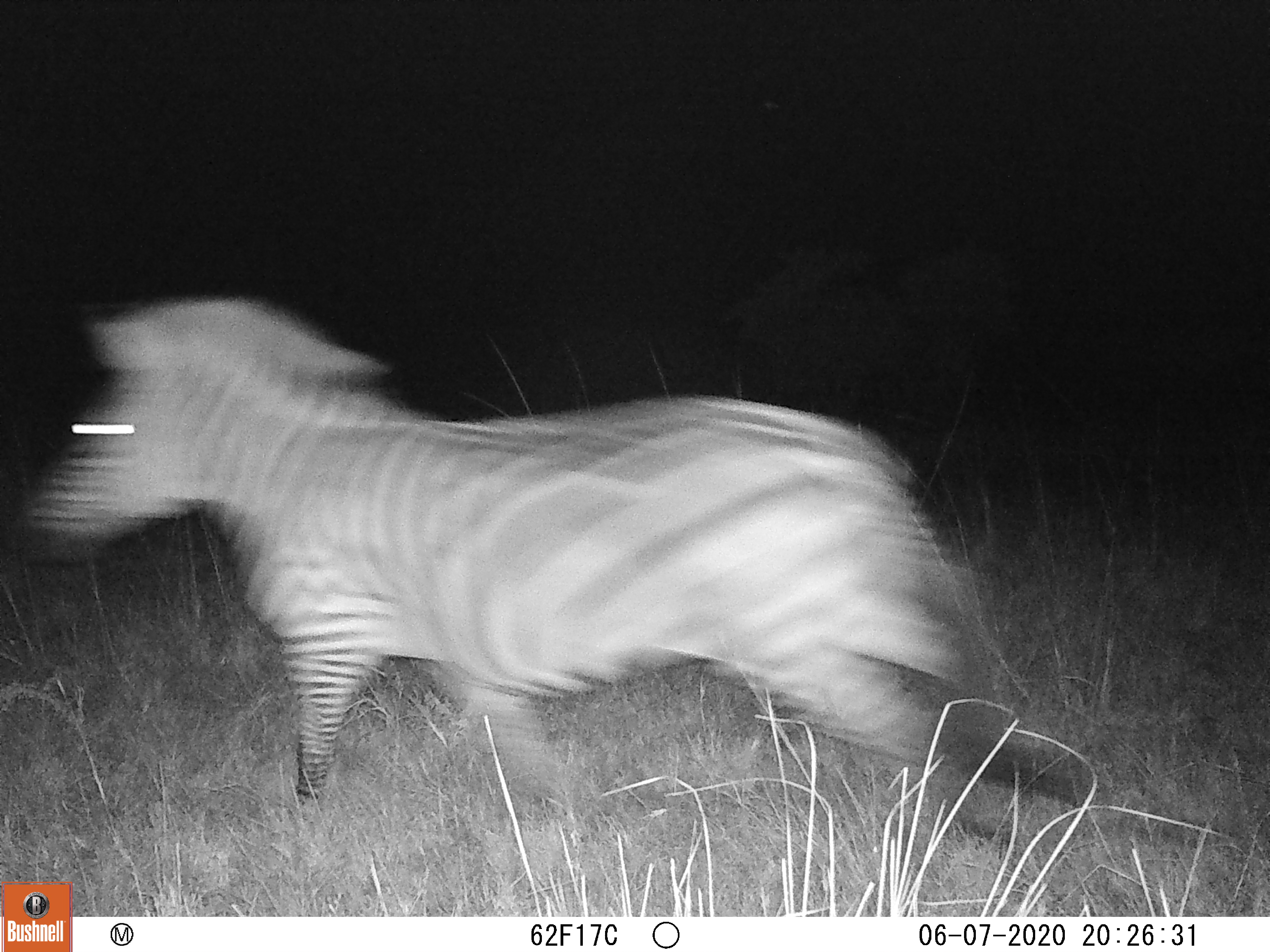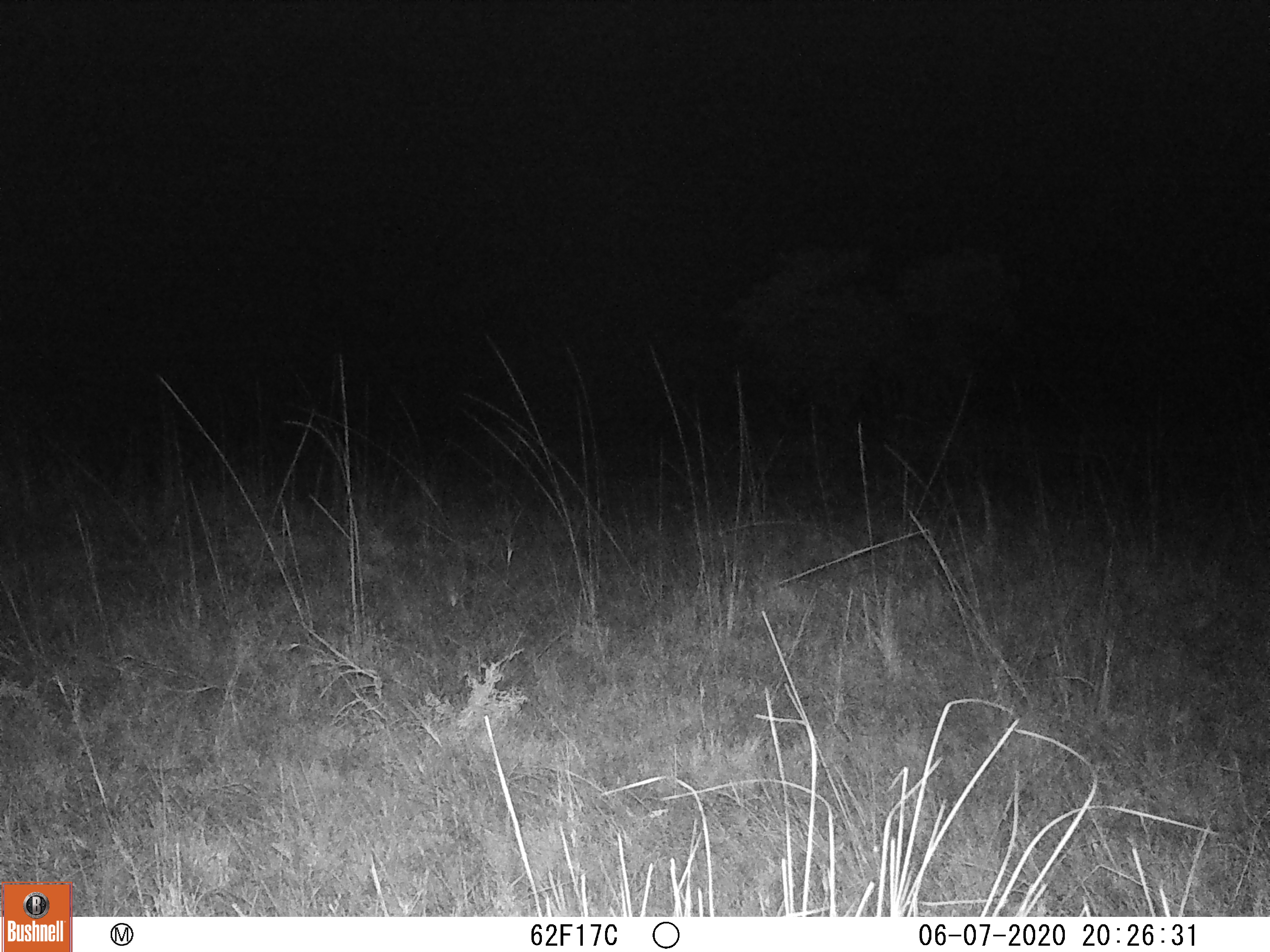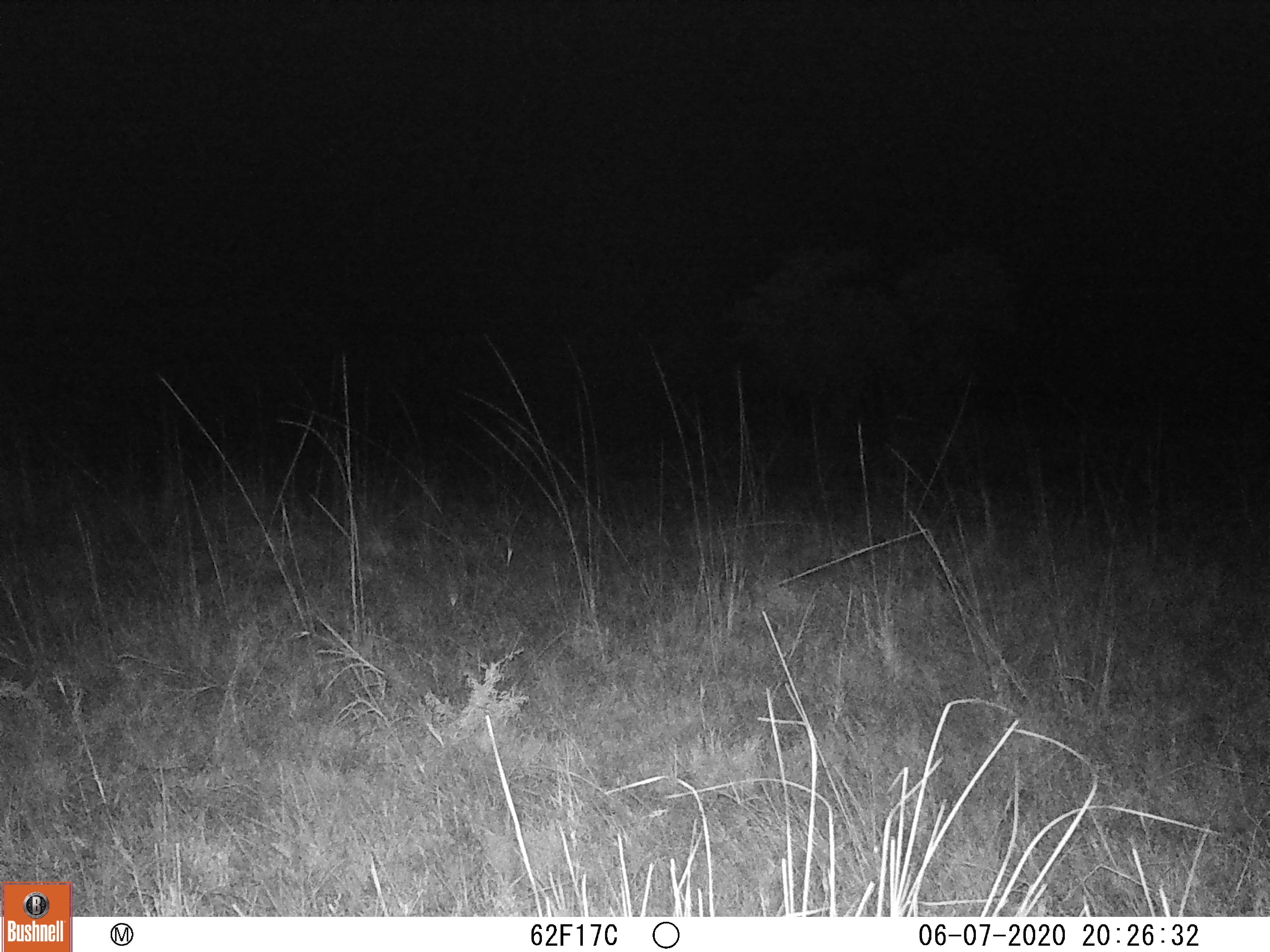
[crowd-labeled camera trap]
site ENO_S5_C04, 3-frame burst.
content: unidentified animal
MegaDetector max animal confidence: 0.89